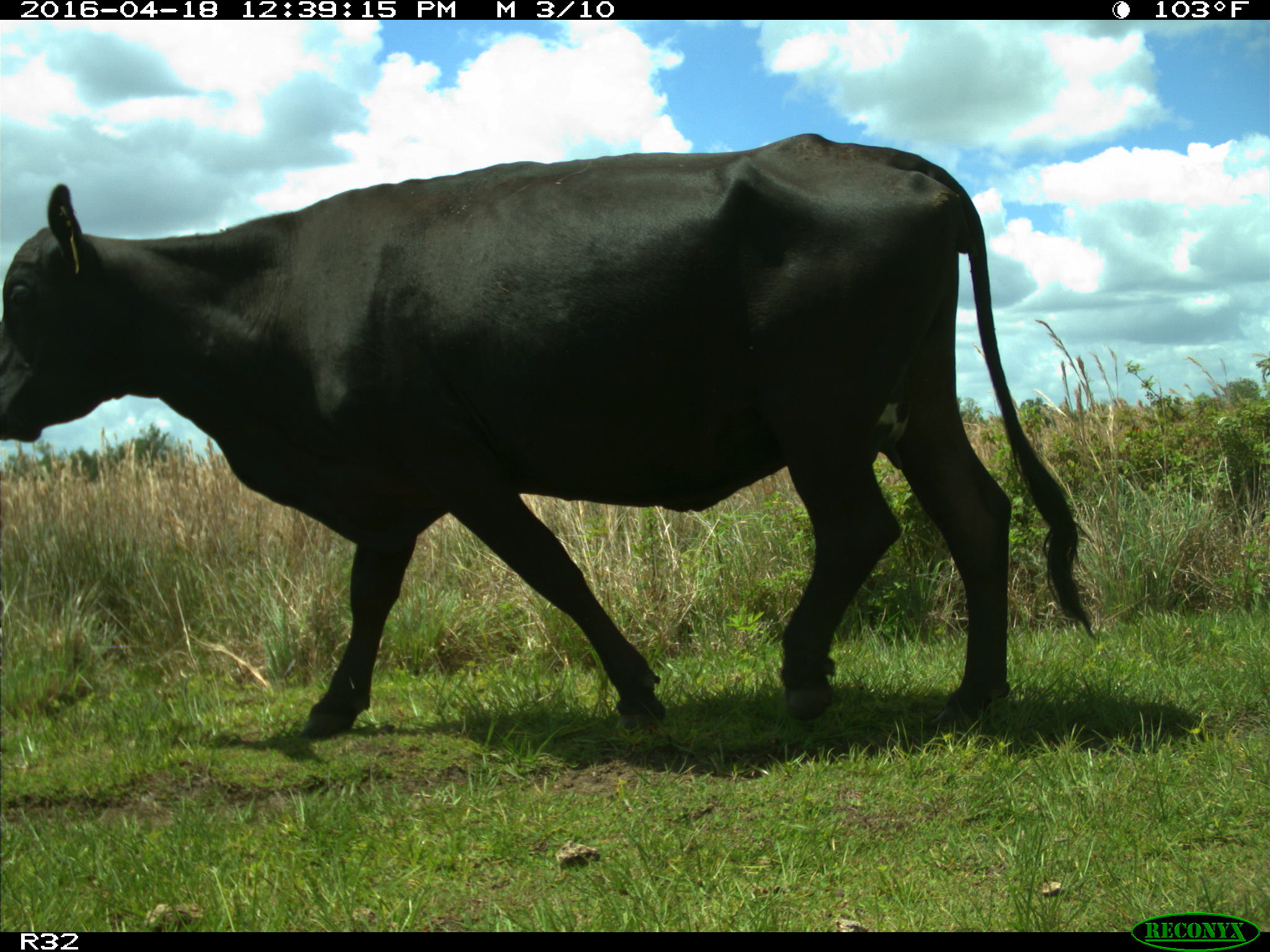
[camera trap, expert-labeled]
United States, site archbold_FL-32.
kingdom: Animalia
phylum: Chordata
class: Mammalia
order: Artiodactyla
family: Bovidae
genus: Bos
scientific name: Bos taurus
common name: domestic cow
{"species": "Bos taurus (domestic cow)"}